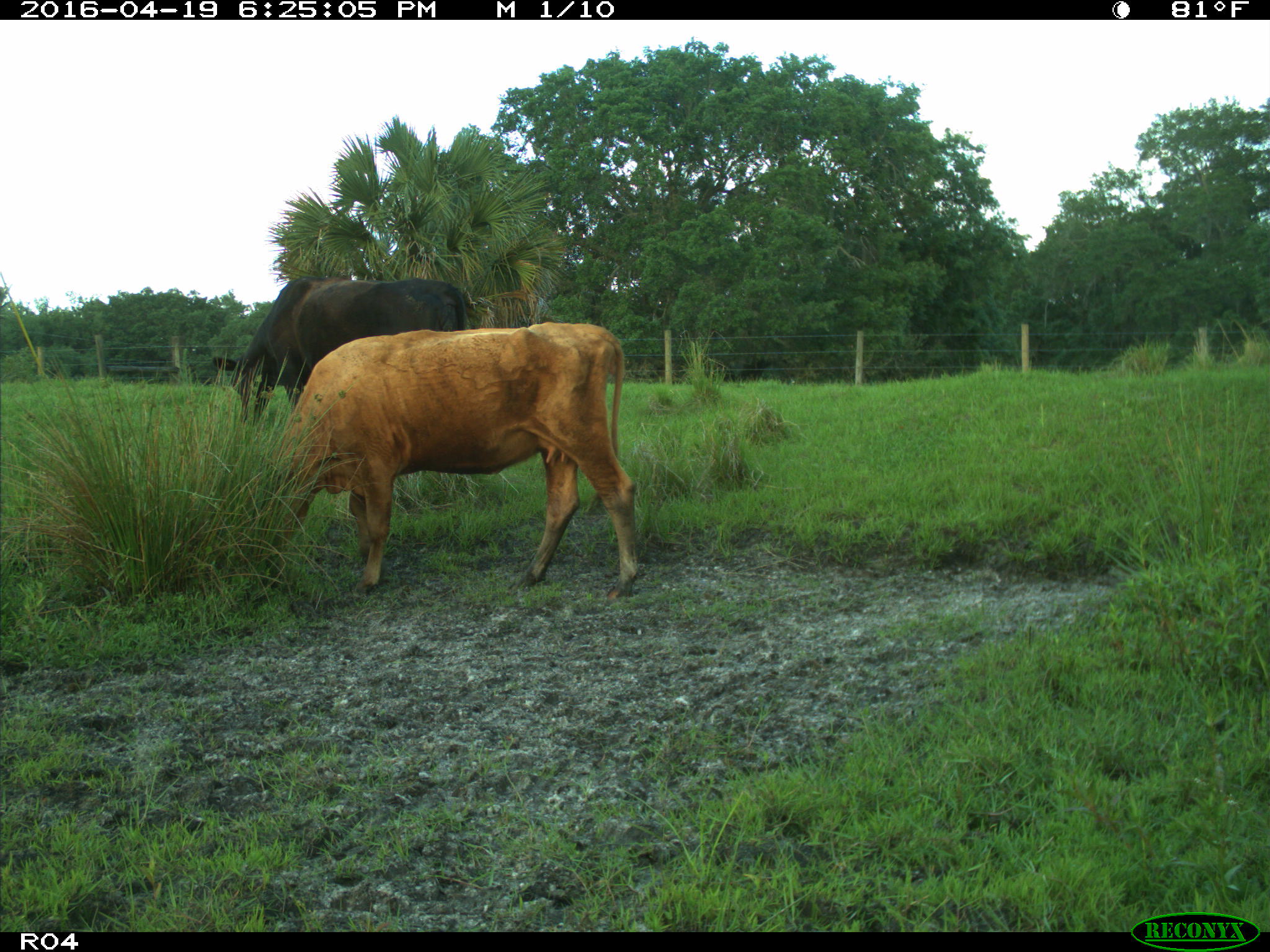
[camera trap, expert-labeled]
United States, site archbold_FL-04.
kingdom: Animalia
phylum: Chordata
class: Mammalia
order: Artiodactyla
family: Bovidae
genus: Bos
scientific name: Bos taurus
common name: domestic cow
Bos taurus (domestic cow).